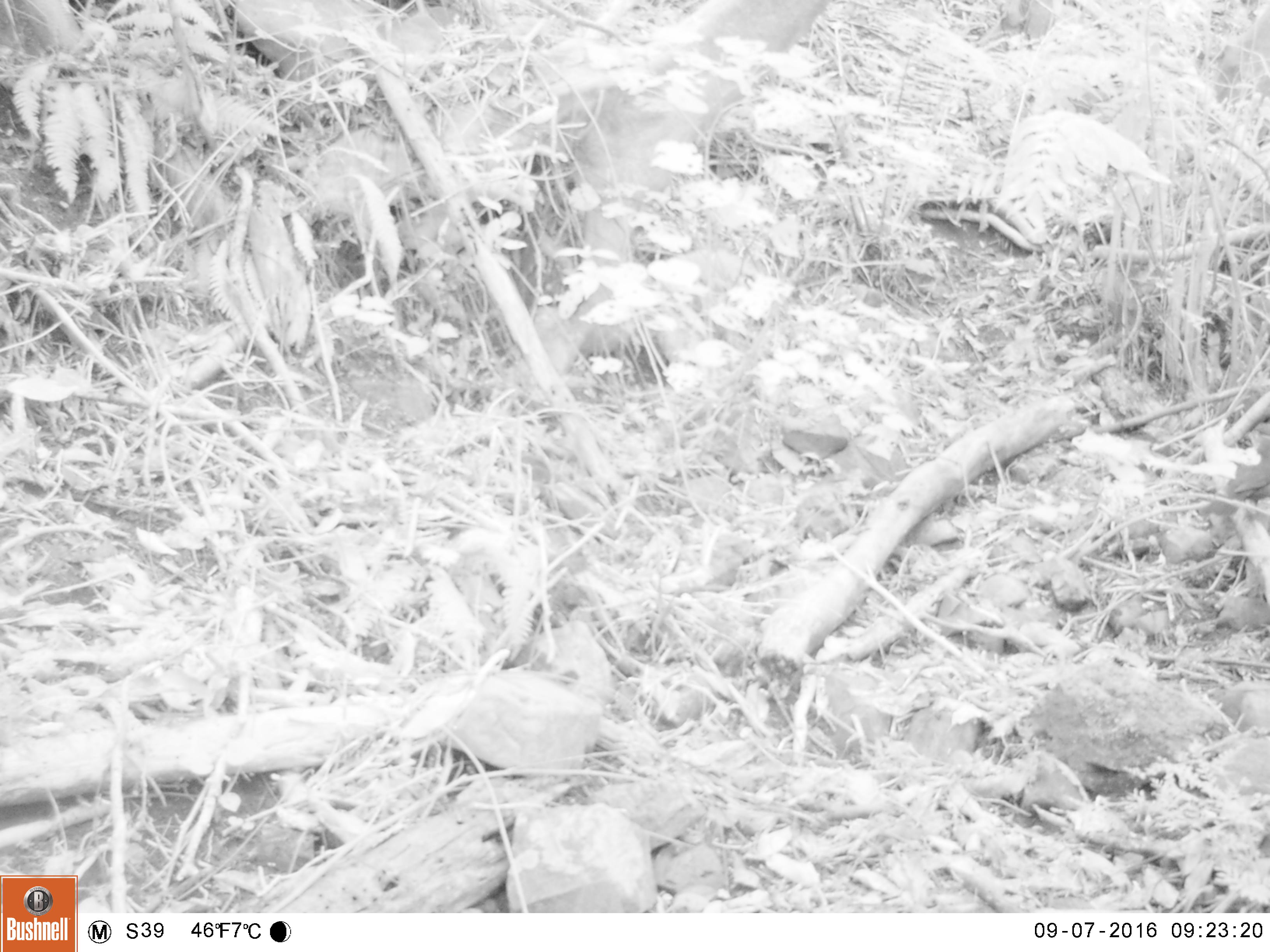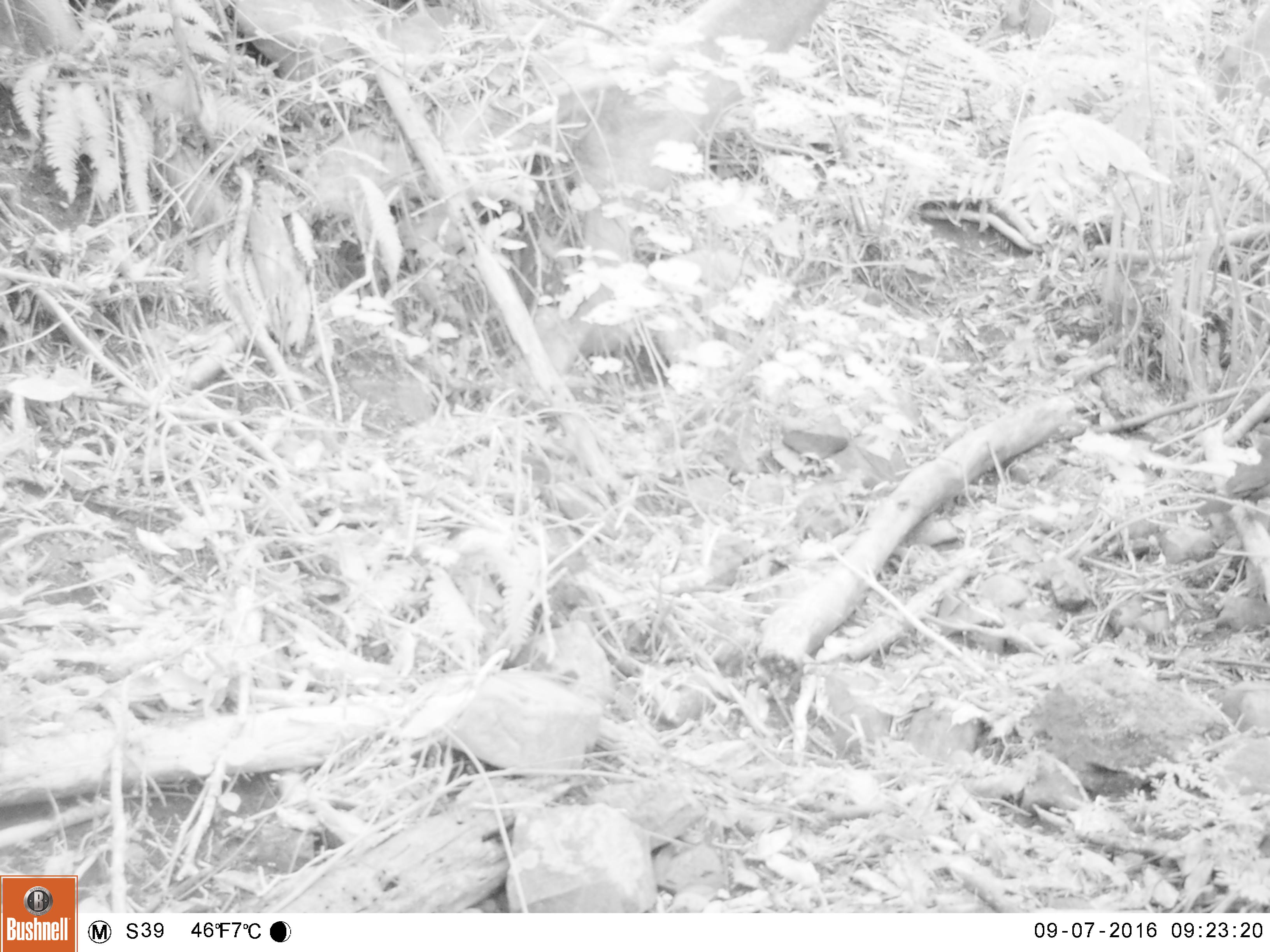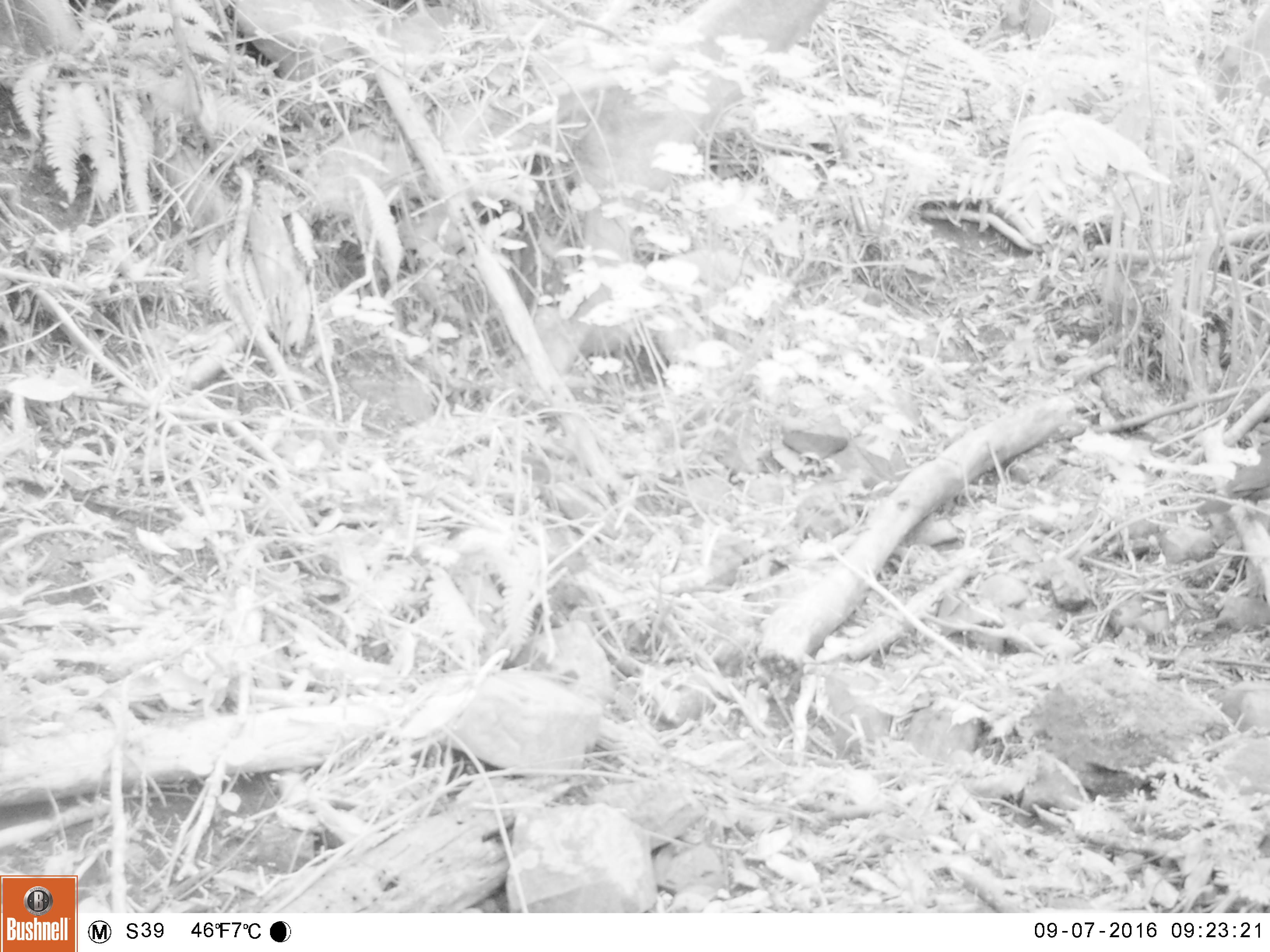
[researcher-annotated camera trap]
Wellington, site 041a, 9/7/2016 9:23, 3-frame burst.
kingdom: Animalia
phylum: Chordata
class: Aves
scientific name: Aves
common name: bird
Bird (Aves).